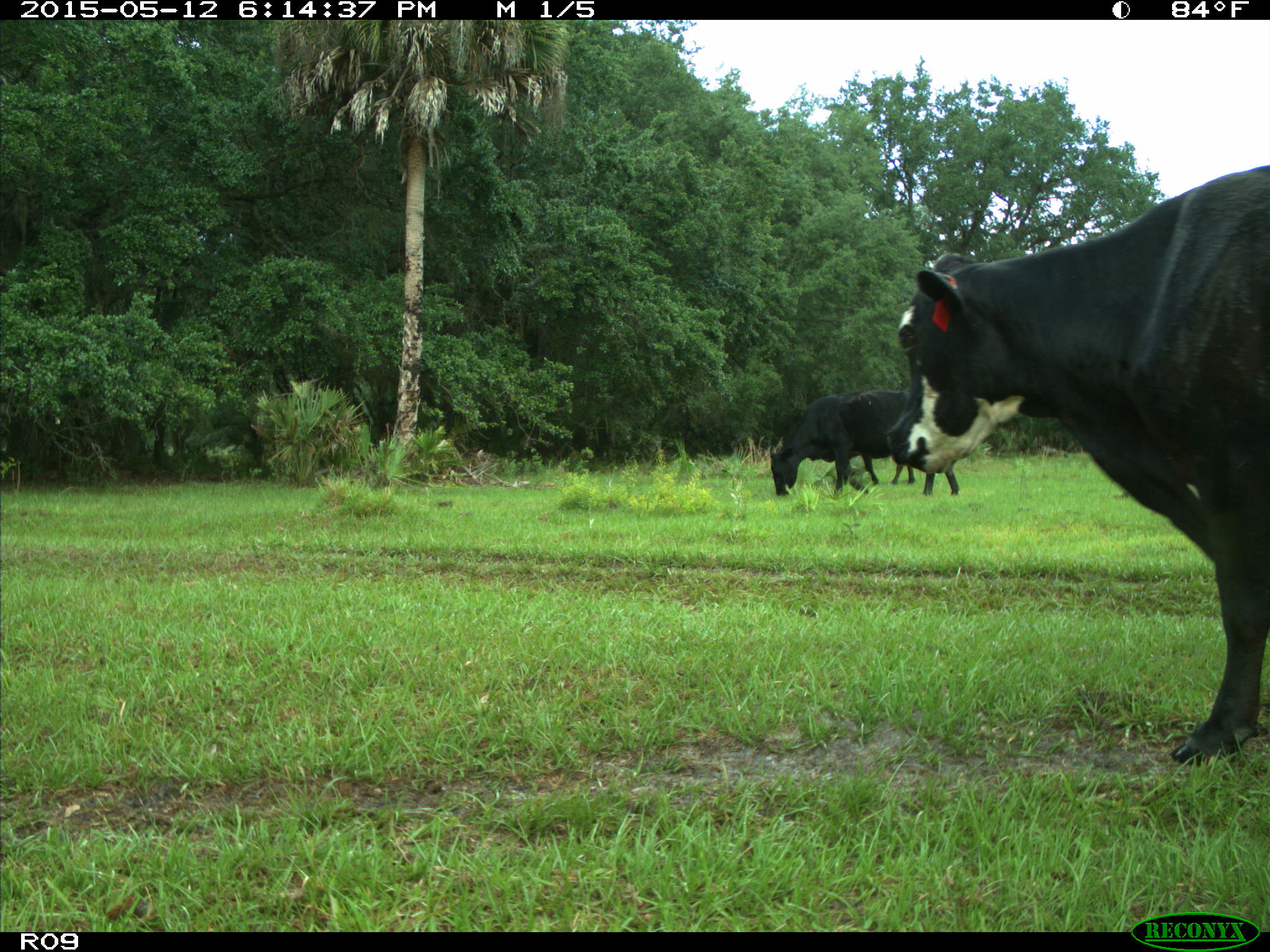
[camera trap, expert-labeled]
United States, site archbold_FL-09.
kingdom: Animalia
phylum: Chordata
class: Mammalia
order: Artiodactyla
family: Bovidae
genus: Bos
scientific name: Bos taurus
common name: domestic cow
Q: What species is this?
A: Bos taurus (domestic cow).